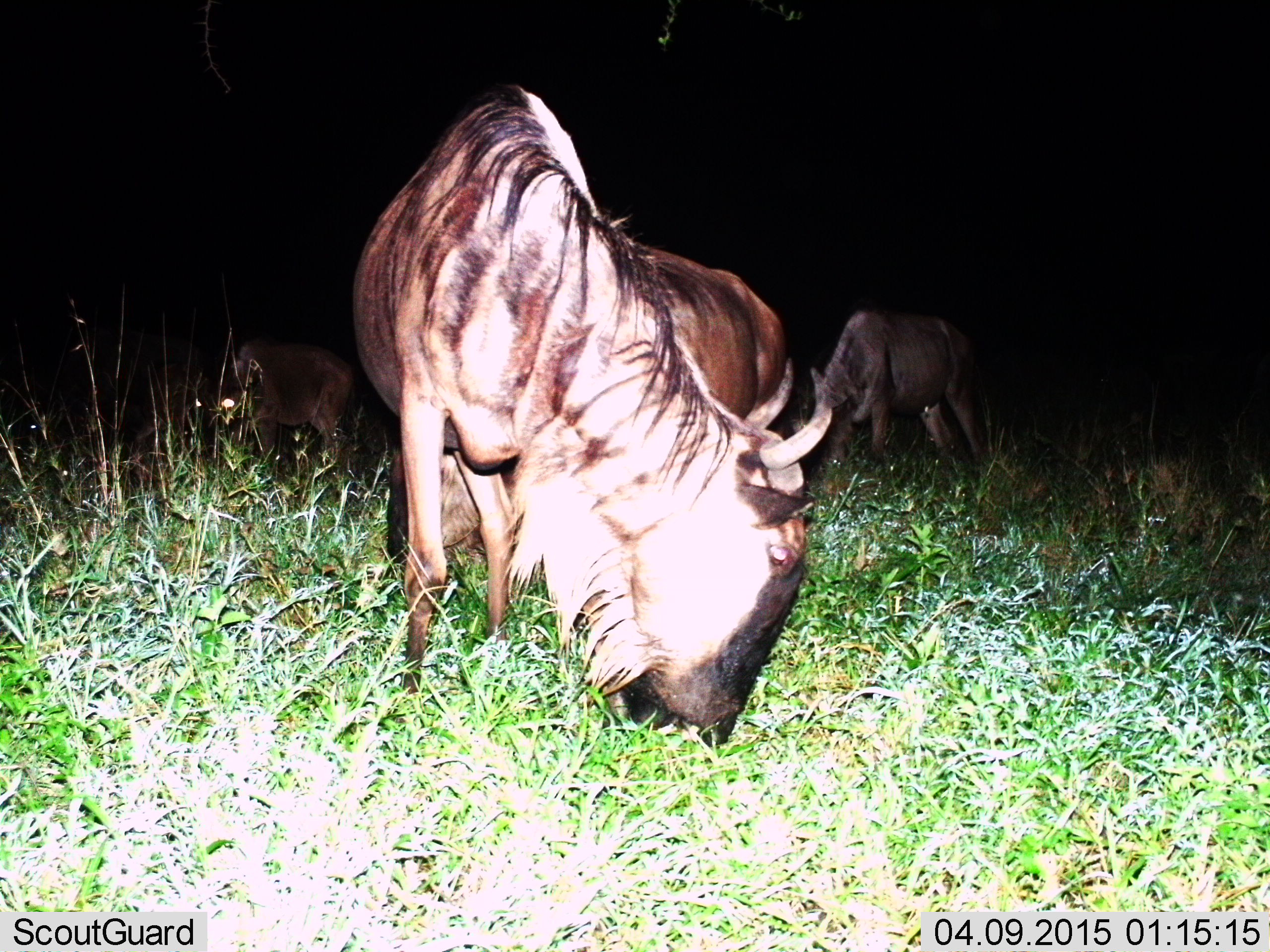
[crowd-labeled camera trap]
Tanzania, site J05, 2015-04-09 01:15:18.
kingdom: Animalia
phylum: Chordata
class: Mammalia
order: Artiodactyla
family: Bovidae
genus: Connochaetes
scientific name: Connochaetes taurinus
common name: blue wildebeest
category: wildebeest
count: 3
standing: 10%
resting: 10%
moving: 0%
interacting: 0%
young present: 0%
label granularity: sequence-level